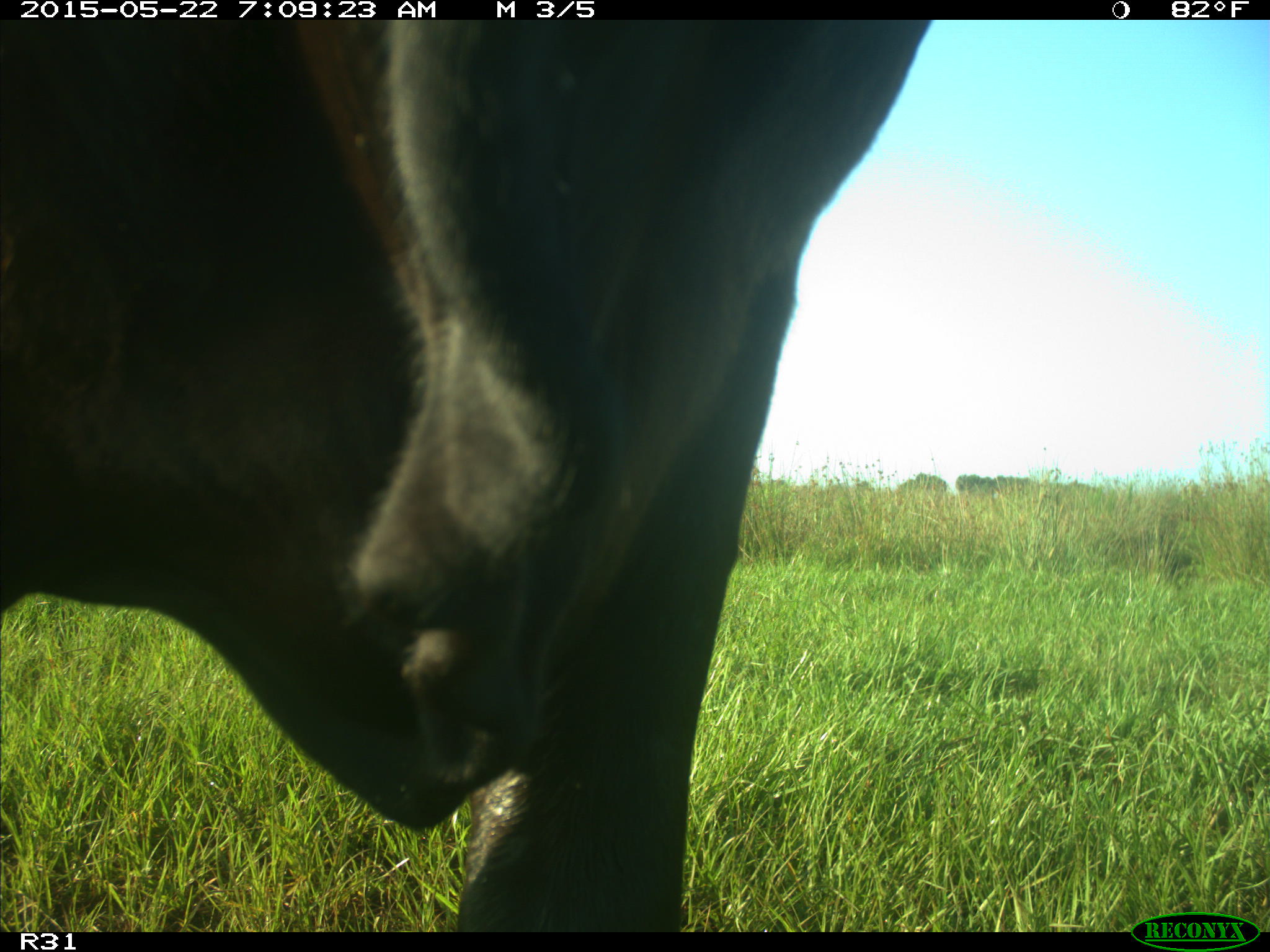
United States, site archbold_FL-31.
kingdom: Animalia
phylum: Chordata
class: Mammalia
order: Artiodactyla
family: Bovidae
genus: Bos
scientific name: Bos taurus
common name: domestic cow